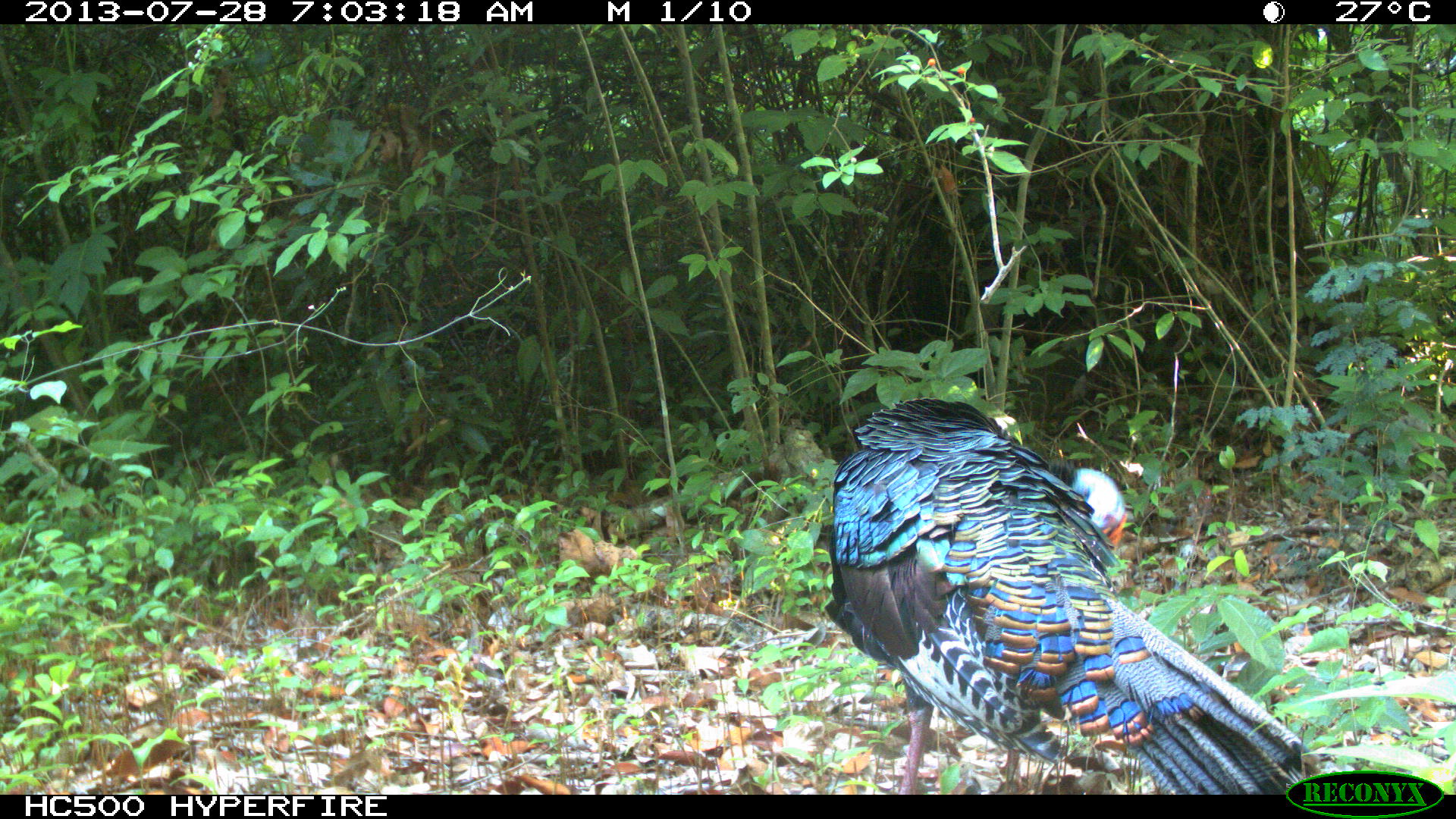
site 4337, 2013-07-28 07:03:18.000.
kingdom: Animalia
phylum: Chordata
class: Aves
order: Galliformes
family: Phasianidae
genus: Meleagris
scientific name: Meleagris ocellata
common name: ocellated turkey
Meleagris ocellata (ocellated turkey), count 1, sex male.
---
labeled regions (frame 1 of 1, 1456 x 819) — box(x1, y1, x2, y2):
meleagris ocellata: box(821, 396, 1316, 795)